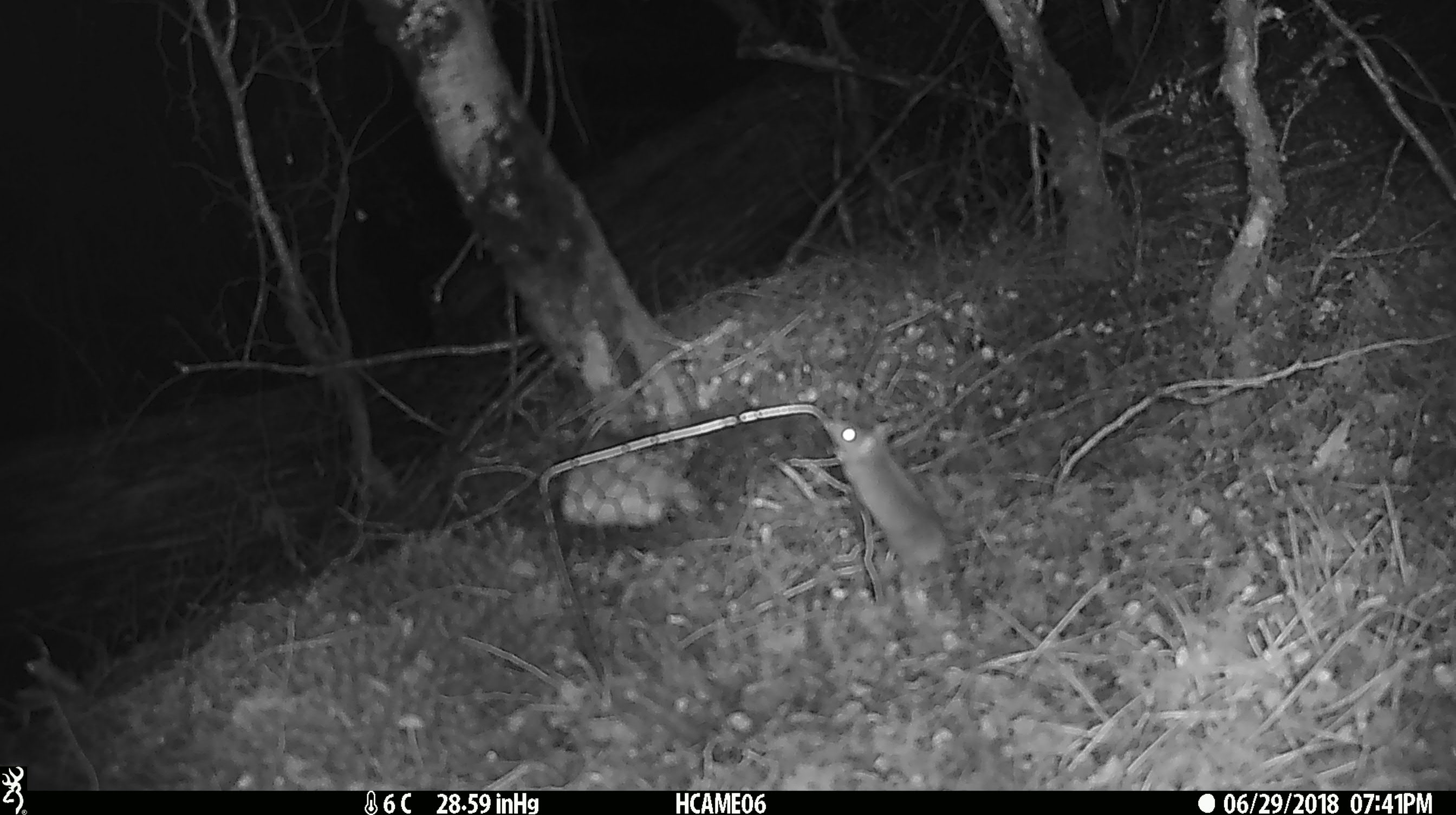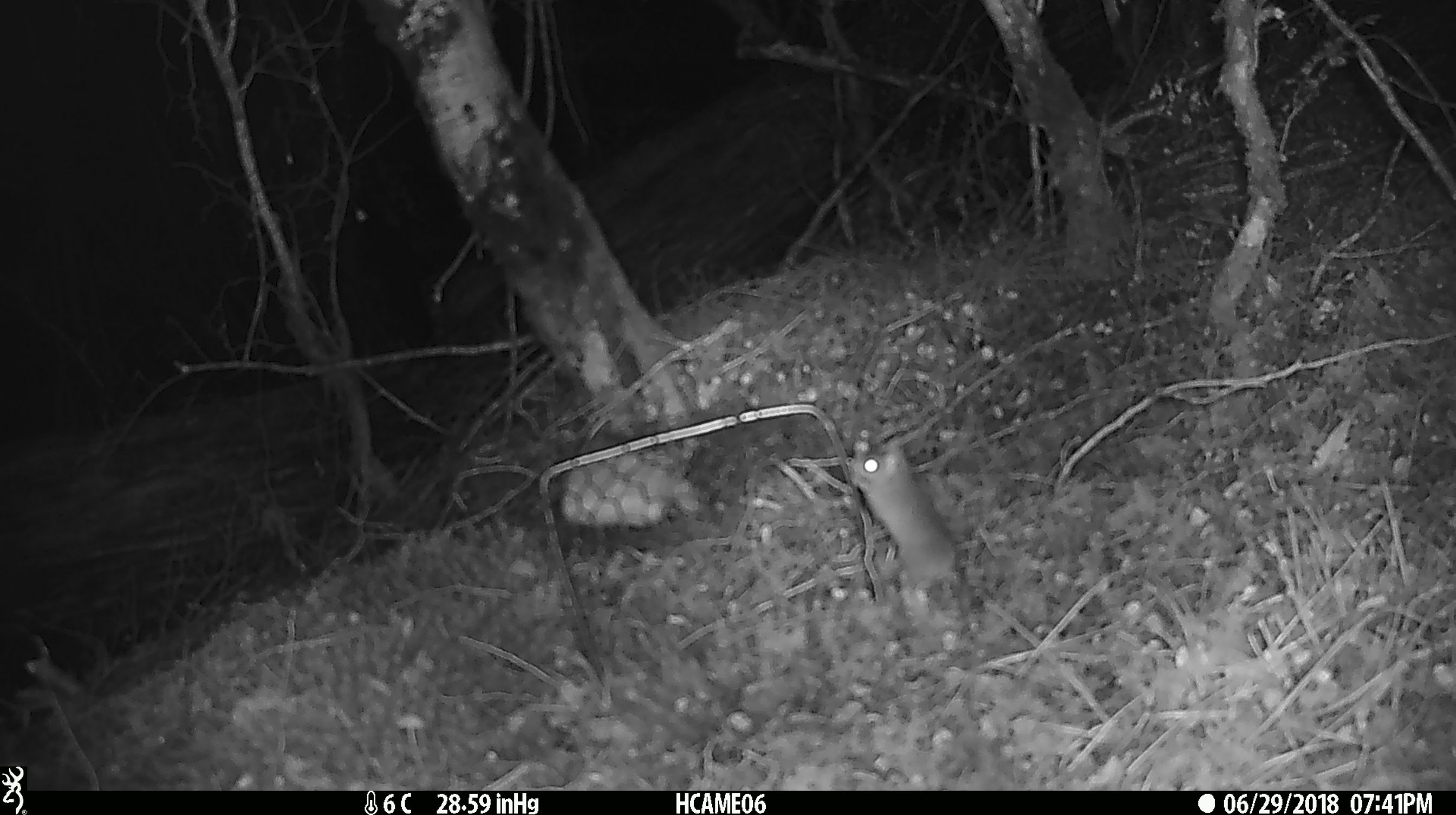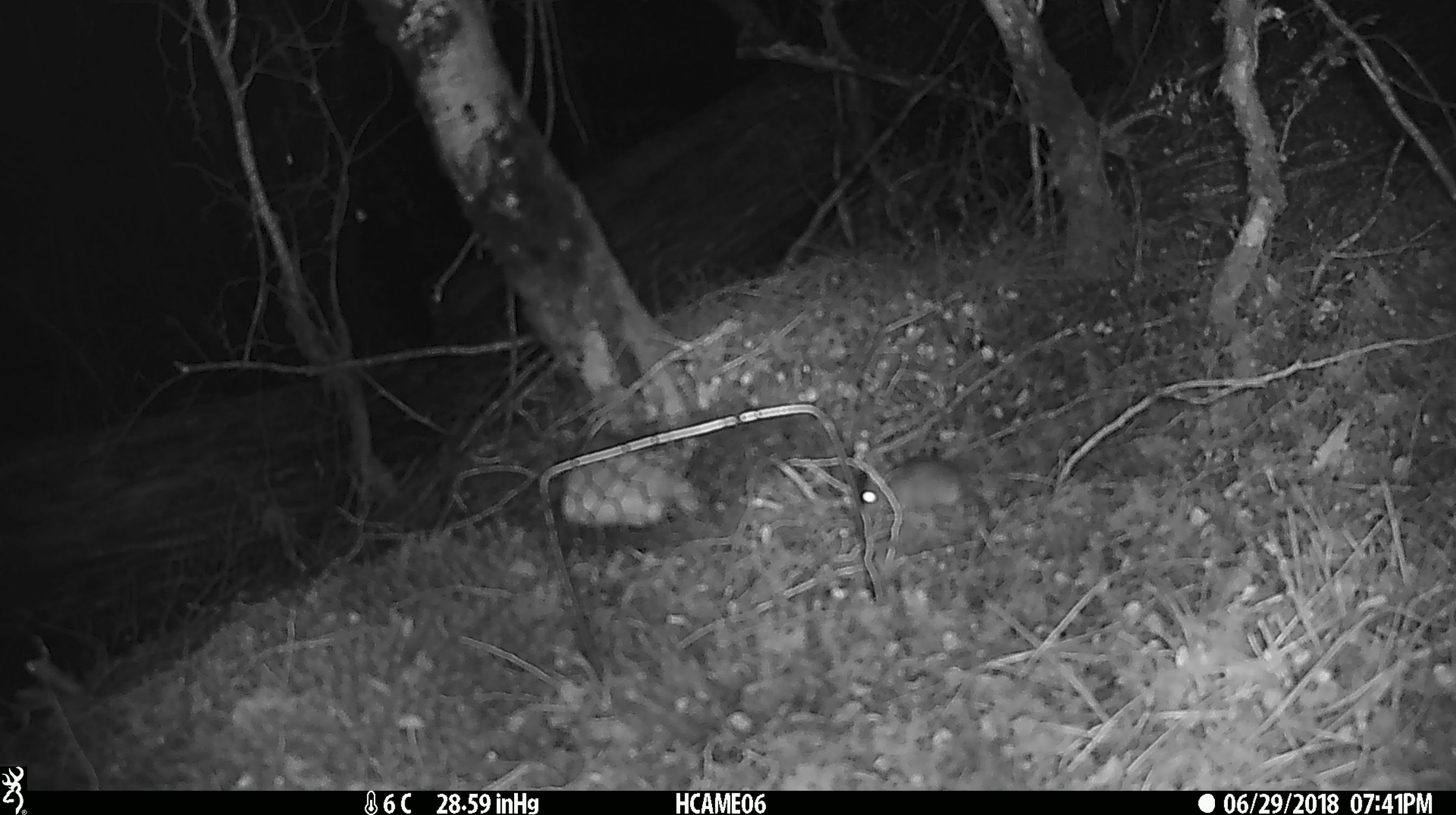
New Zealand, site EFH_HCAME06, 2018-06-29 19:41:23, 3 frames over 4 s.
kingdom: Animalia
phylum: Chordata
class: Mammalia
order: Rodentia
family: Muridae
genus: Mus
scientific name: Mus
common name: mouse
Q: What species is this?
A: Mouse (Mus).